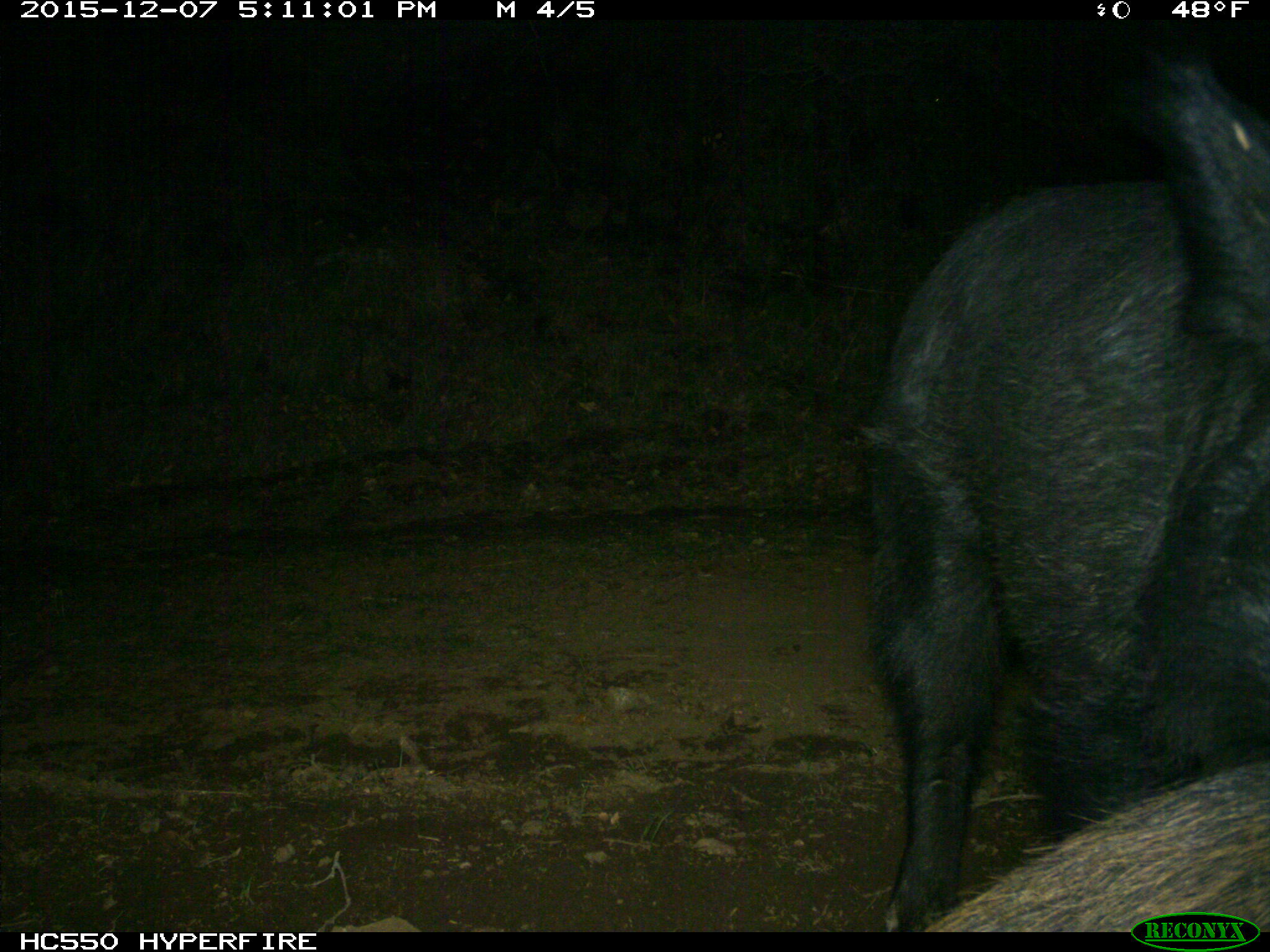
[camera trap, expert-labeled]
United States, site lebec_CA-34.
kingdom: Animalia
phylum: Chordata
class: Mammalia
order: Artiodactyla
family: Suidae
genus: Sus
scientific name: Sus scrofa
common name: wild boar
Sus scrofa (wild boar).